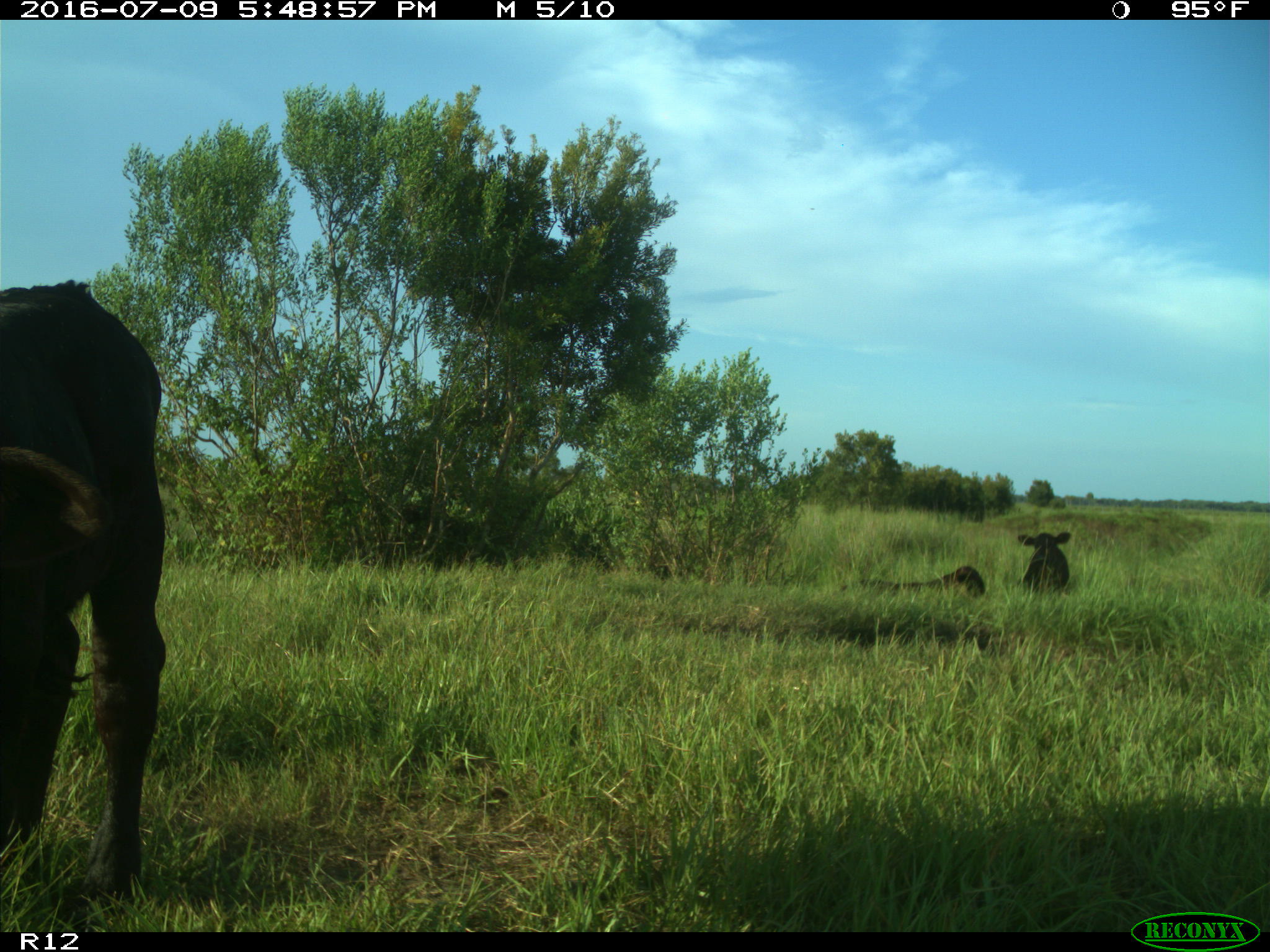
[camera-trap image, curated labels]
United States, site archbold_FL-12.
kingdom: Animalia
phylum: Chordata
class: Mammalia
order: Artiodactyla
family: Bovidae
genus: Bos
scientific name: Bos taurus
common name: domestic cow